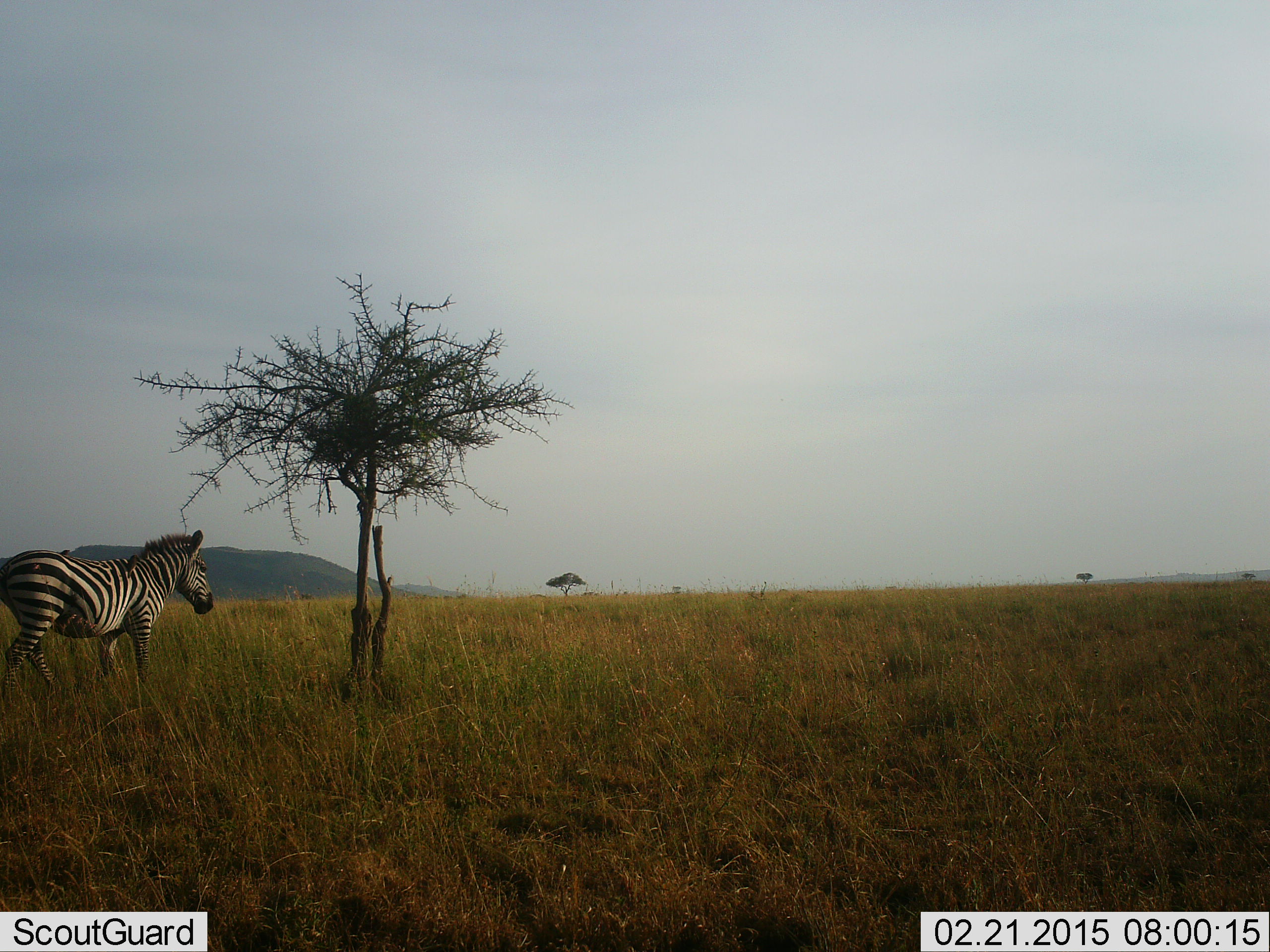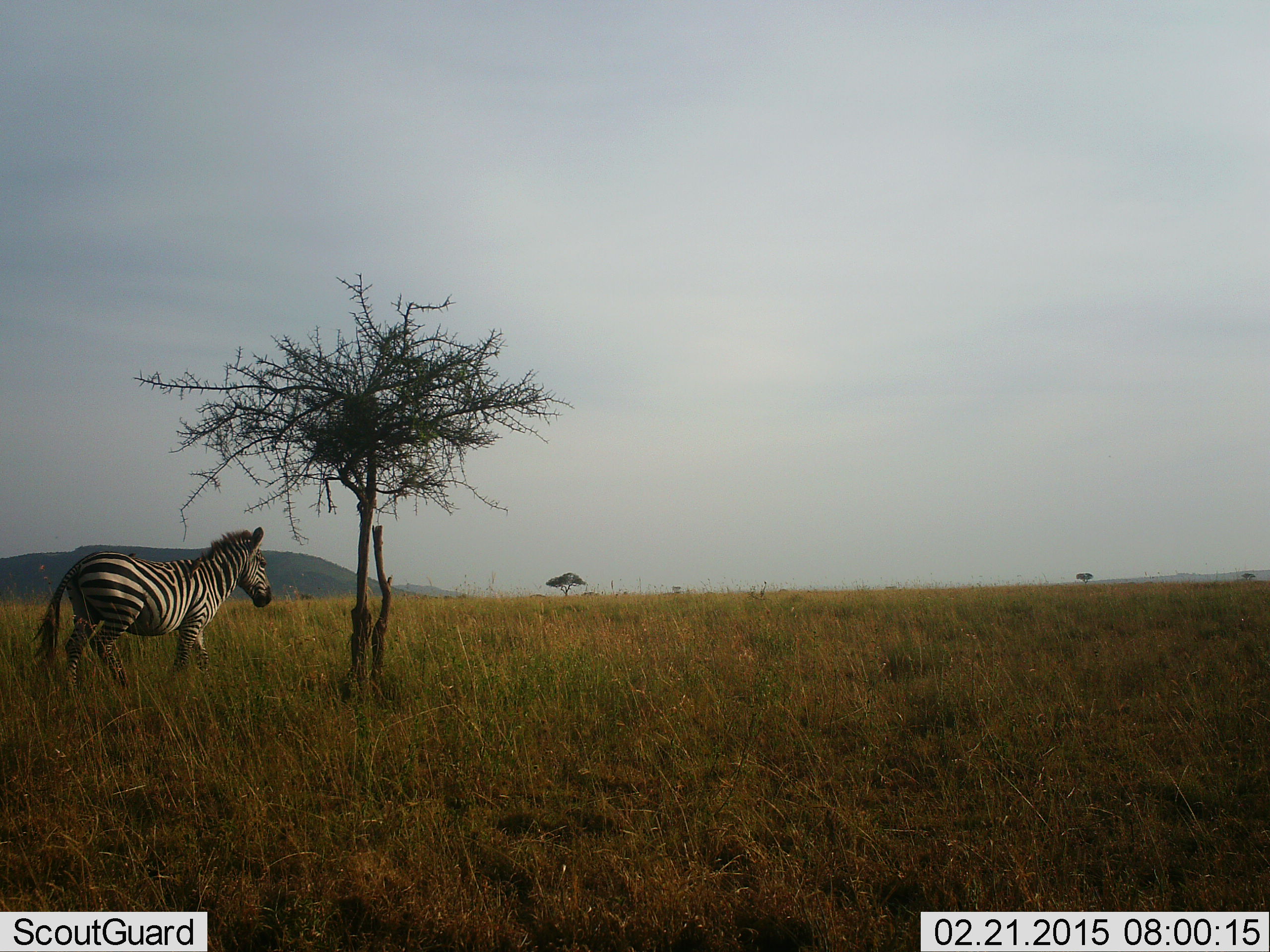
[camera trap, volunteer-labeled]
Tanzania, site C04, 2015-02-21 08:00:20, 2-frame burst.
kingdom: Animalia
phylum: Chordata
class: Mammalia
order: Perissodactyla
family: Equidae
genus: Equus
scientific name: Equus quagga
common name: plains zebra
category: zebra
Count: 1.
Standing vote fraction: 20%.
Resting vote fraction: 0%.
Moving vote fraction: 80%.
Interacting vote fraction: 0%.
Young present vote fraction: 0%.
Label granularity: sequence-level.